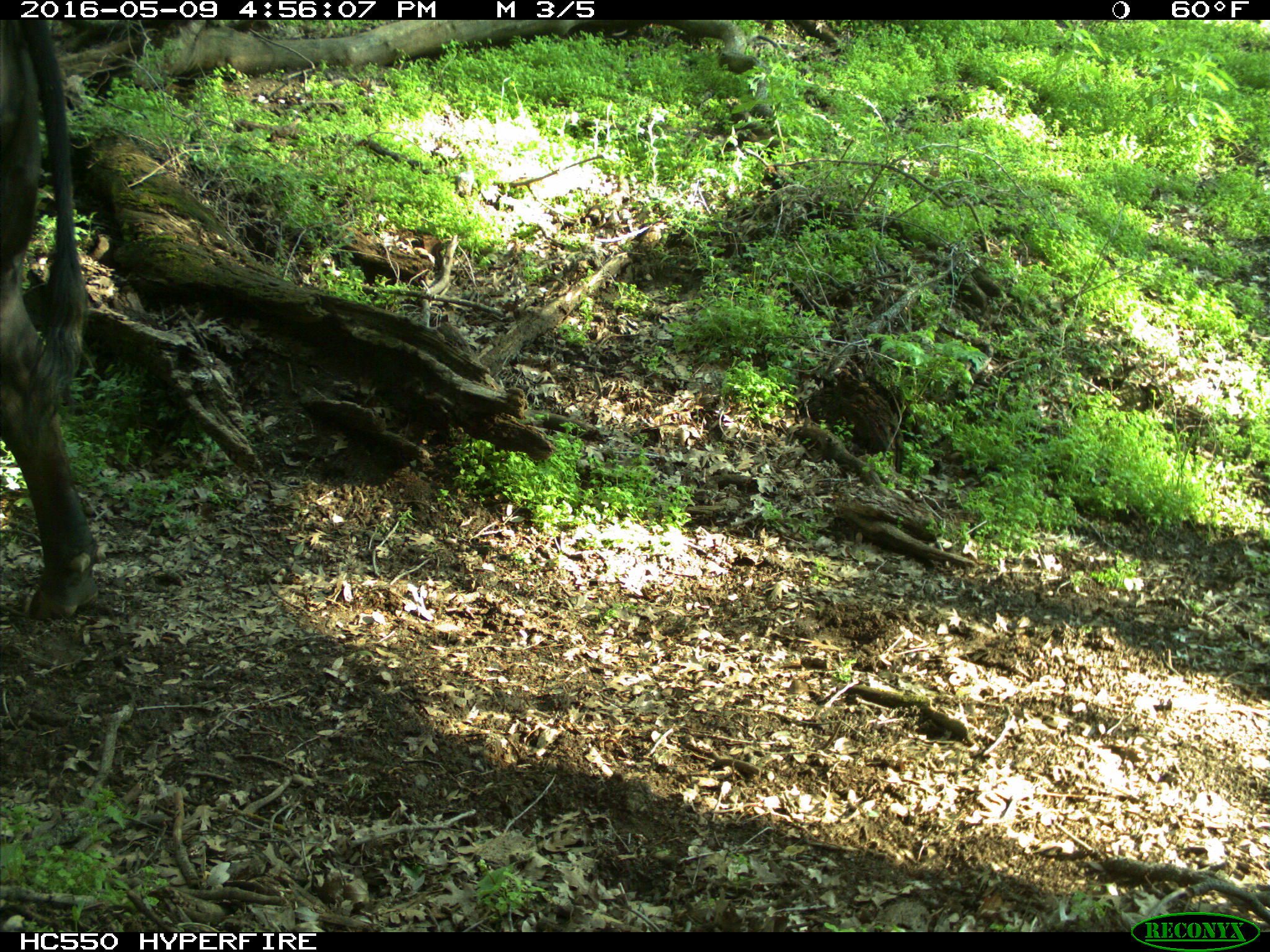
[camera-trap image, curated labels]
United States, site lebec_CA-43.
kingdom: Animalia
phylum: Chordata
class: Mammalia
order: Artiodactyla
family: Bovidae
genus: Bos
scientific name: Bos taurus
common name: domestic cow